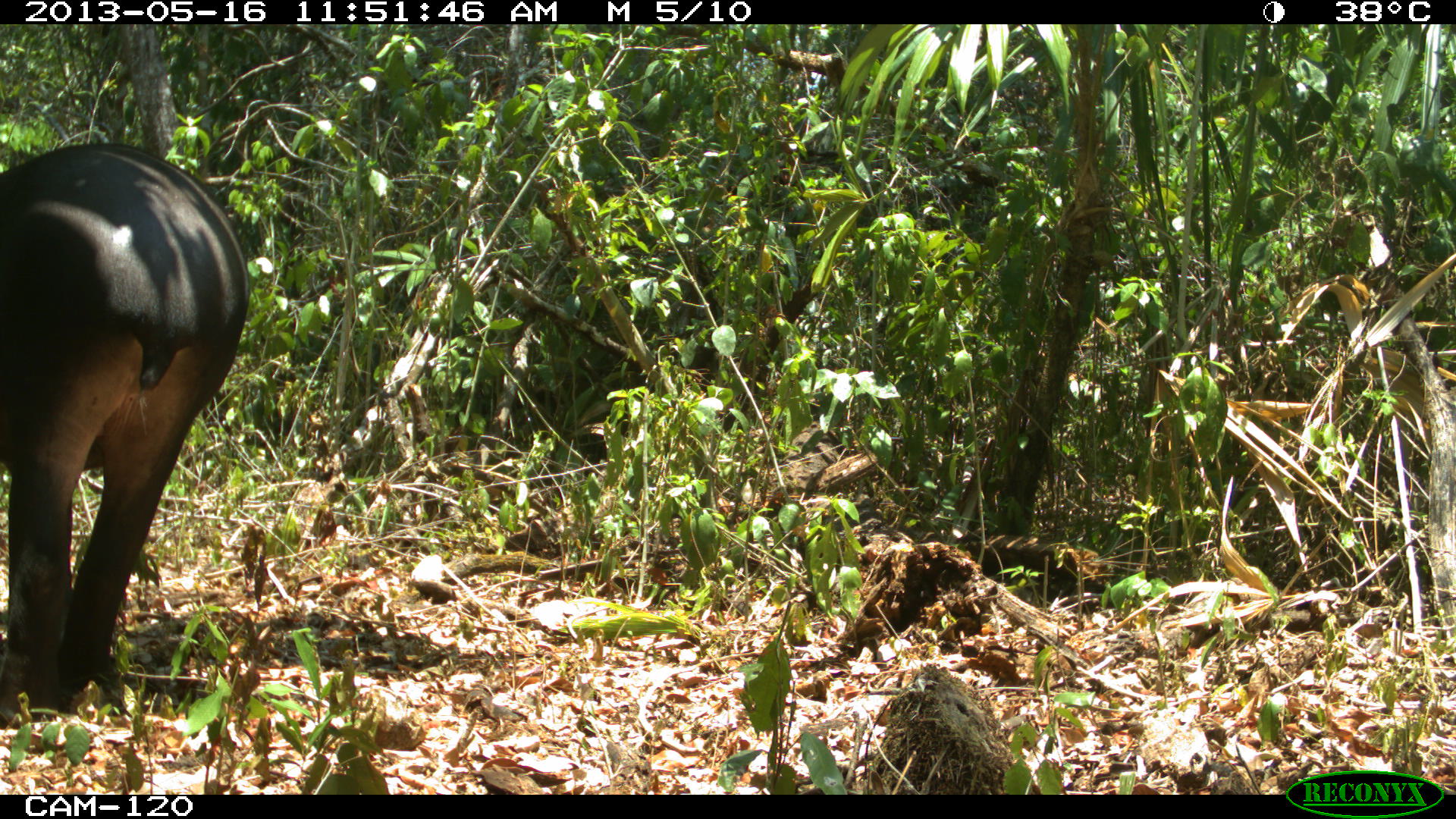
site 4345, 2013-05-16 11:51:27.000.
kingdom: Animalia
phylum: Chordata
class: Mammalia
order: Perissodactyla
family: Tapiridae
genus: Tapirus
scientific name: Tapirus bairdii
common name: baird's tapir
Tapirus bairdii (baird's tapir), count 1, sex female.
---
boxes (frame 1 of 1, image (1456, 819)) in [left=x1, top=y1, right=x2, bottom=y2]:
tapirus bairdii: [left=0, top=141, right=250, bottom=730]